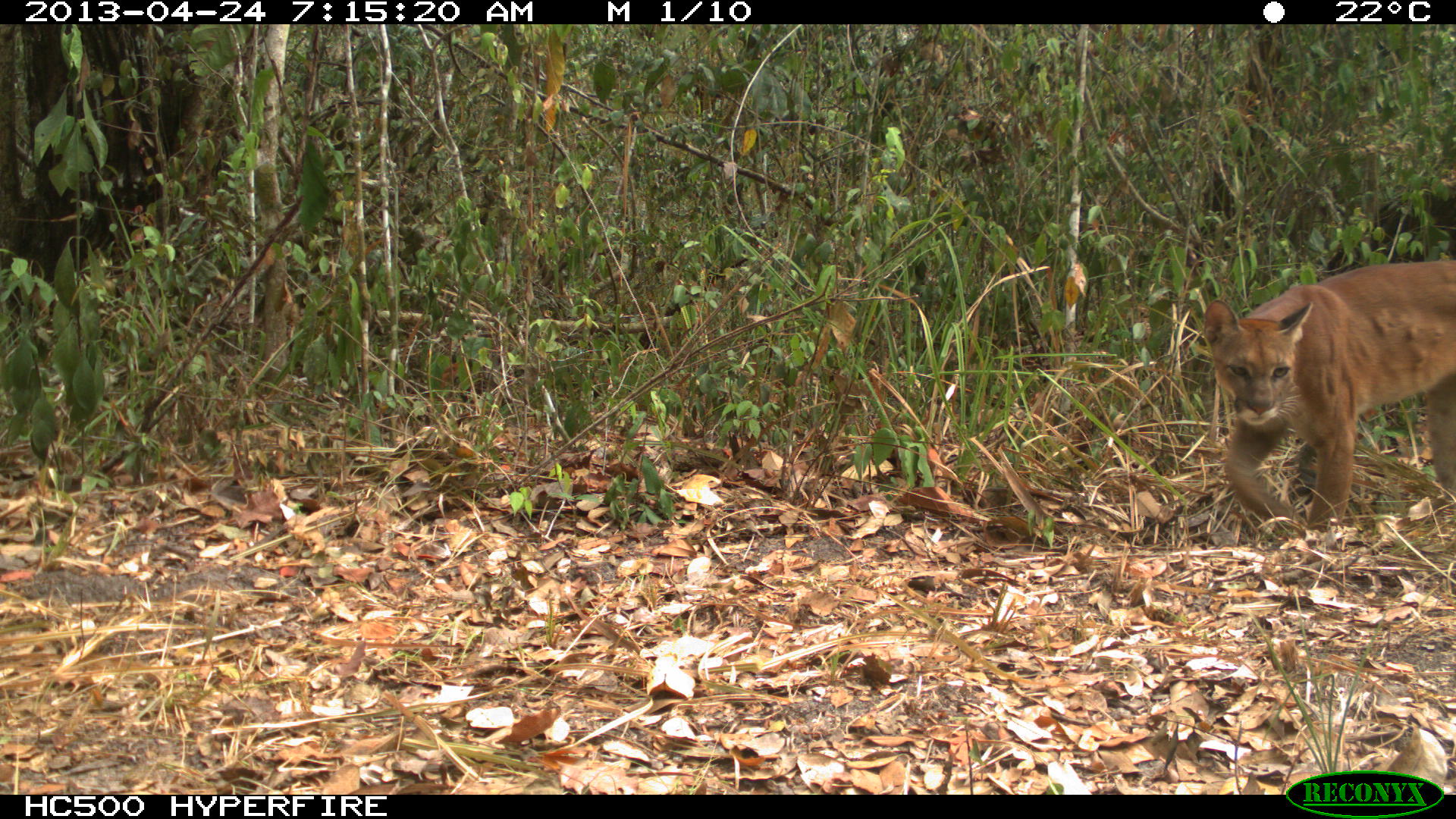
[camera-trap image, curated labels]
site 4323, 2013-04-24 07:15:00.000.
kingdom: Animalia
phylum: Chordata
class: Mammalia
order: Carnivora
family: Felidae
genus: Puma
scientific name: Puma concolor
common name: mountain lion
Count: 1.